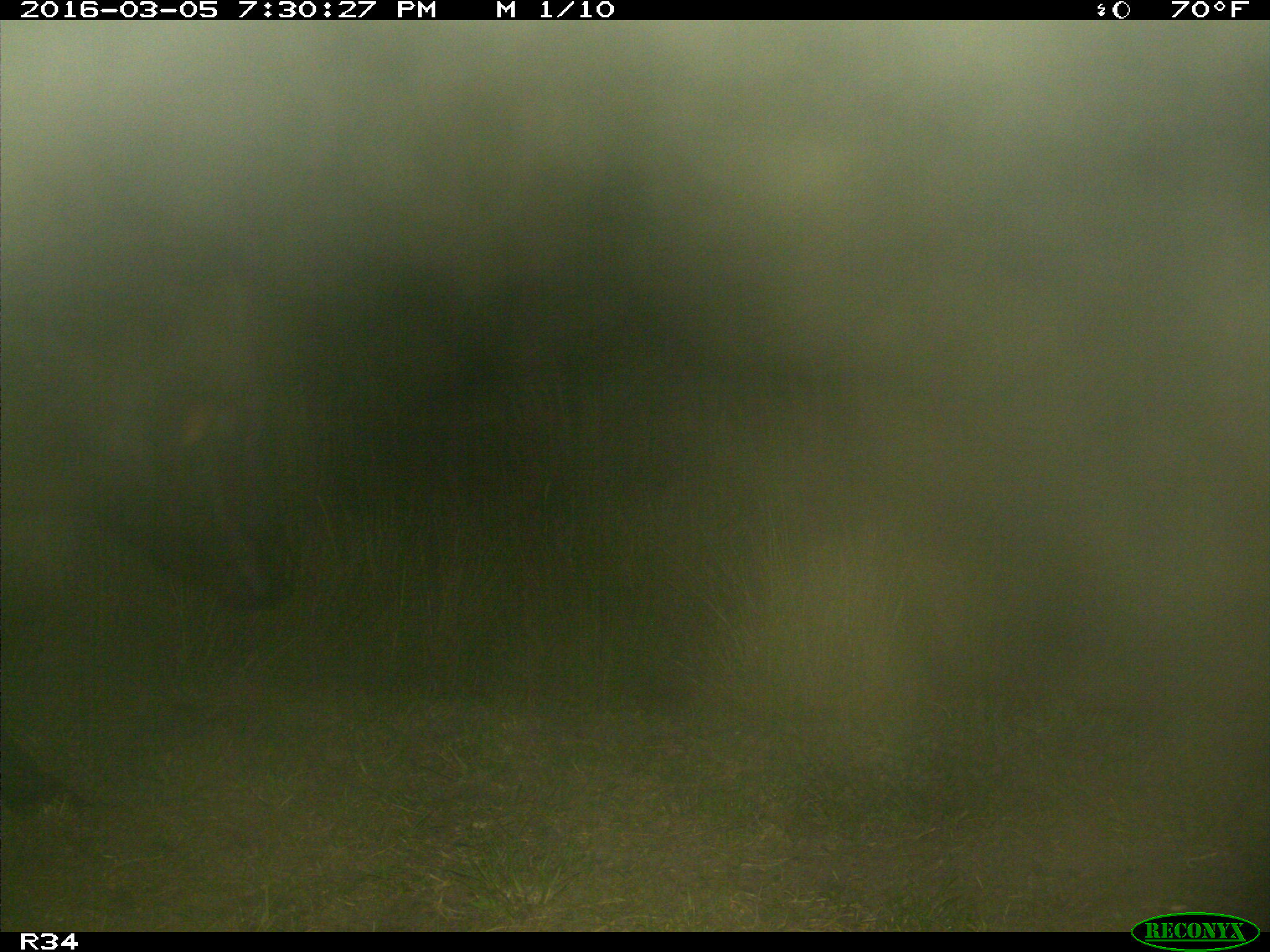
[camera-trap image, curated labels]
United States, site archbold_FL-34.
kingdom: Animalia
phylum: Chordata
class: Mammalia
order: Artiodactyla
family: Bovidae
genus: Bos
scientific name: Bos taurus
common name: domestic cow